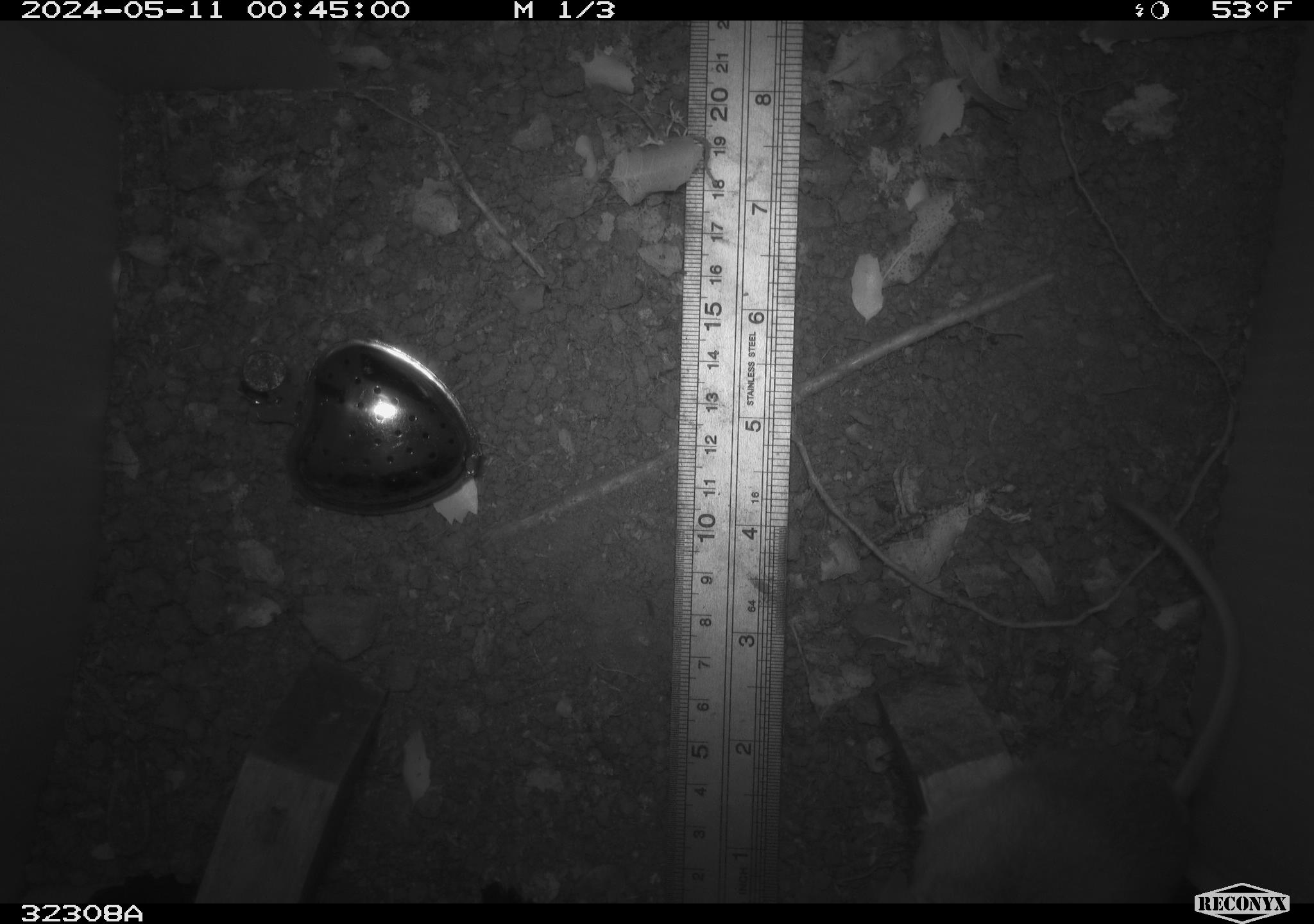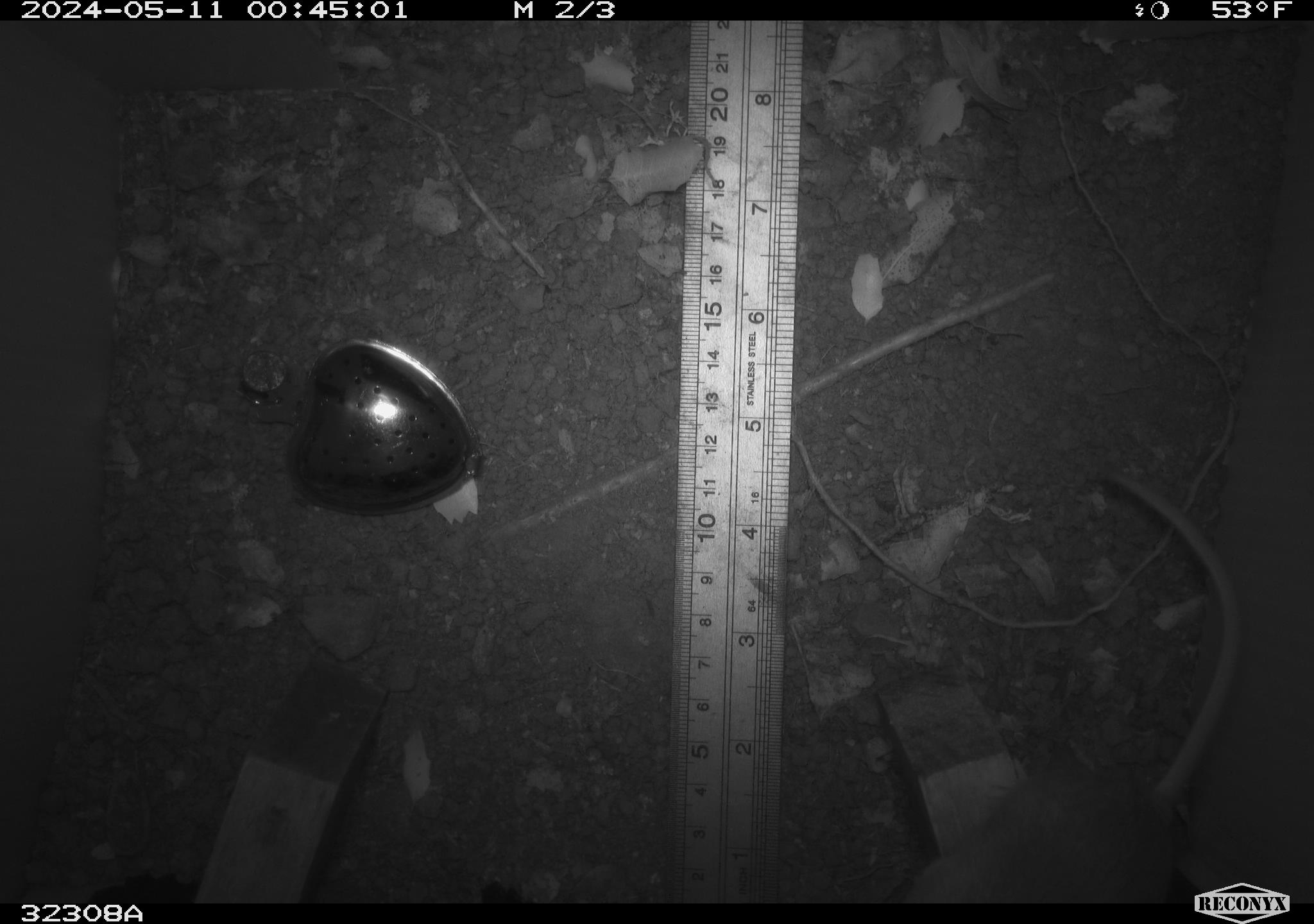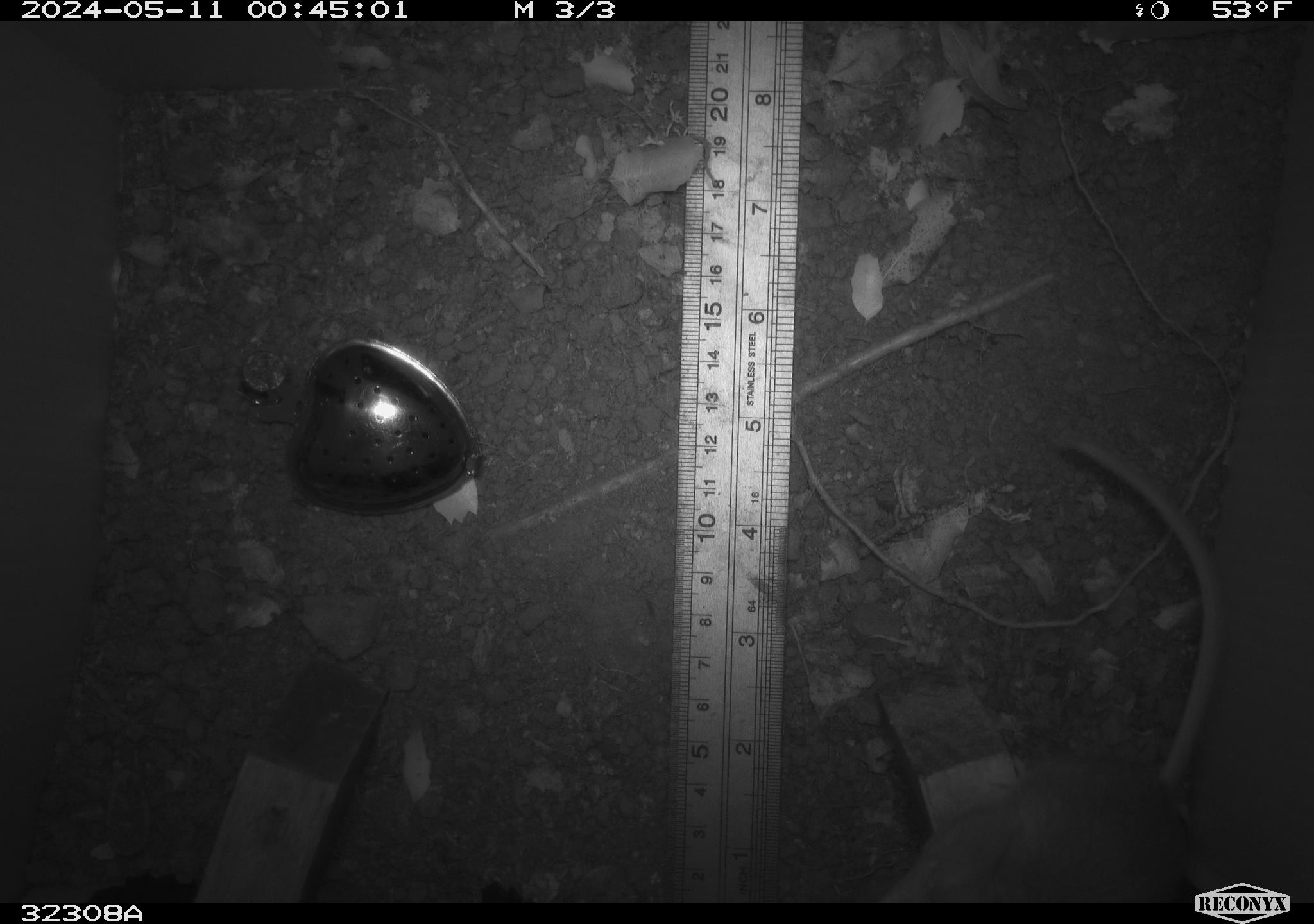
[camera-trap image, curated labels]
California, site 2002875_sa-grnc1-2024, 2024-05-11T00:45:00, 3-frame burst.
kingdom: Animalia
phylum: Chordata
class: Mammalia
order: Rodentia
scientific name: Rodentia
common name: rodent